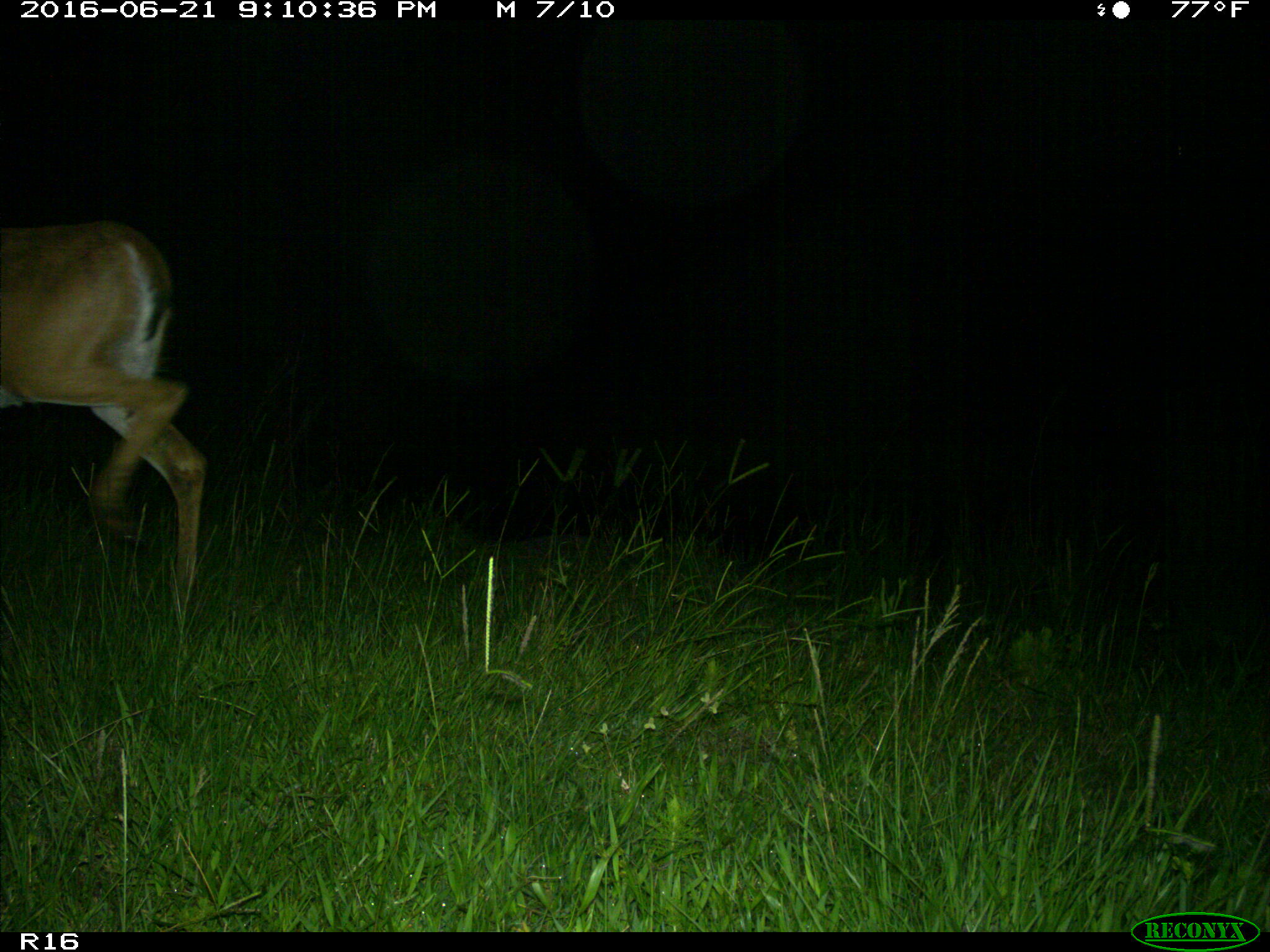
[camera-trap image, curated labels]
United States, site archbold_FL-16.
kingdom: Animalia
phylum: Chordata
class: Mammalia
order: Artiodactyla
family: Cervidae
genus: Odocoileus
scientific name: Odocoileus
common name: deer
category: unidentified deer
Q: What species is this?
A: Unidentified deer (deer) (Odocoileus).